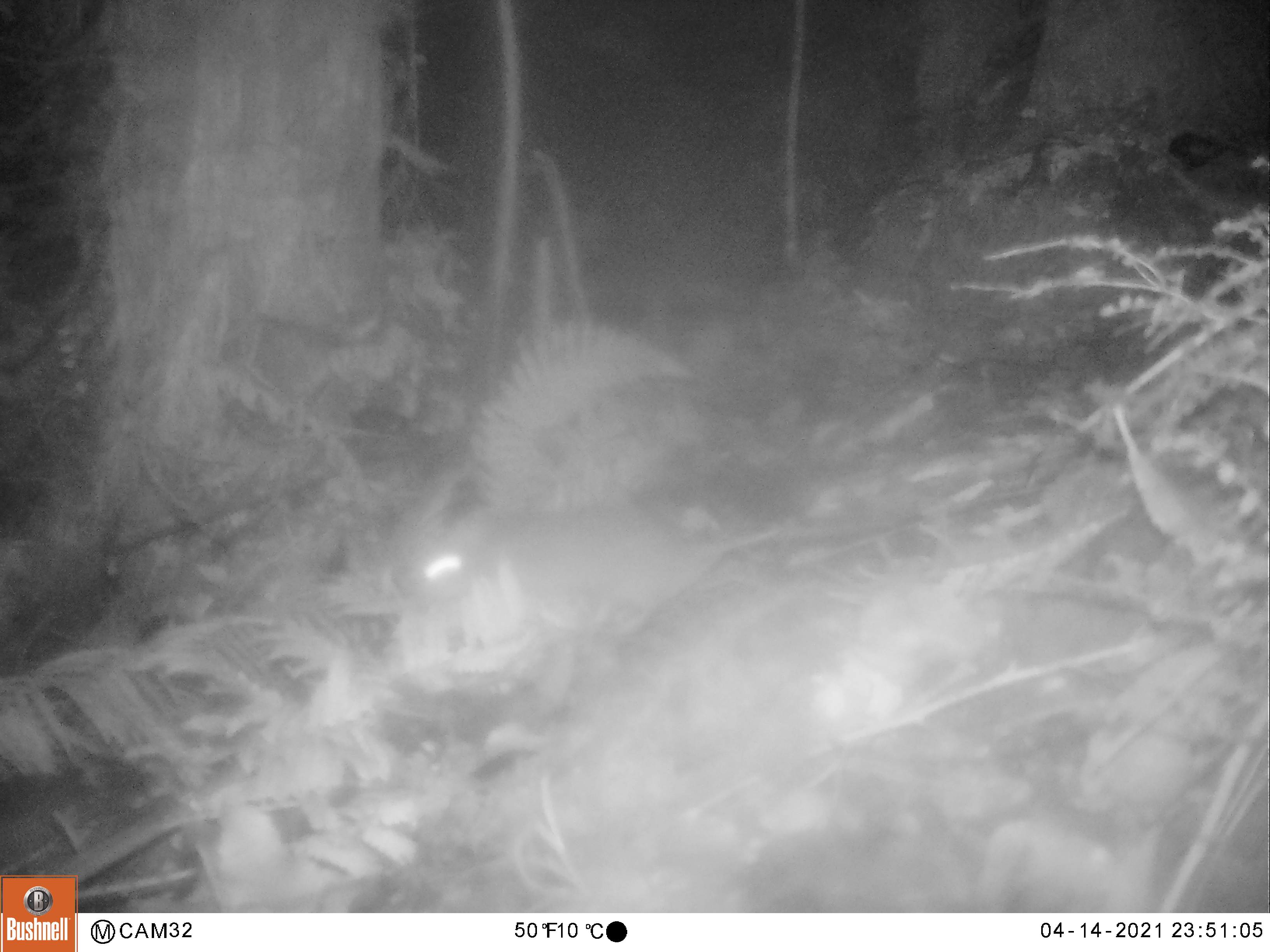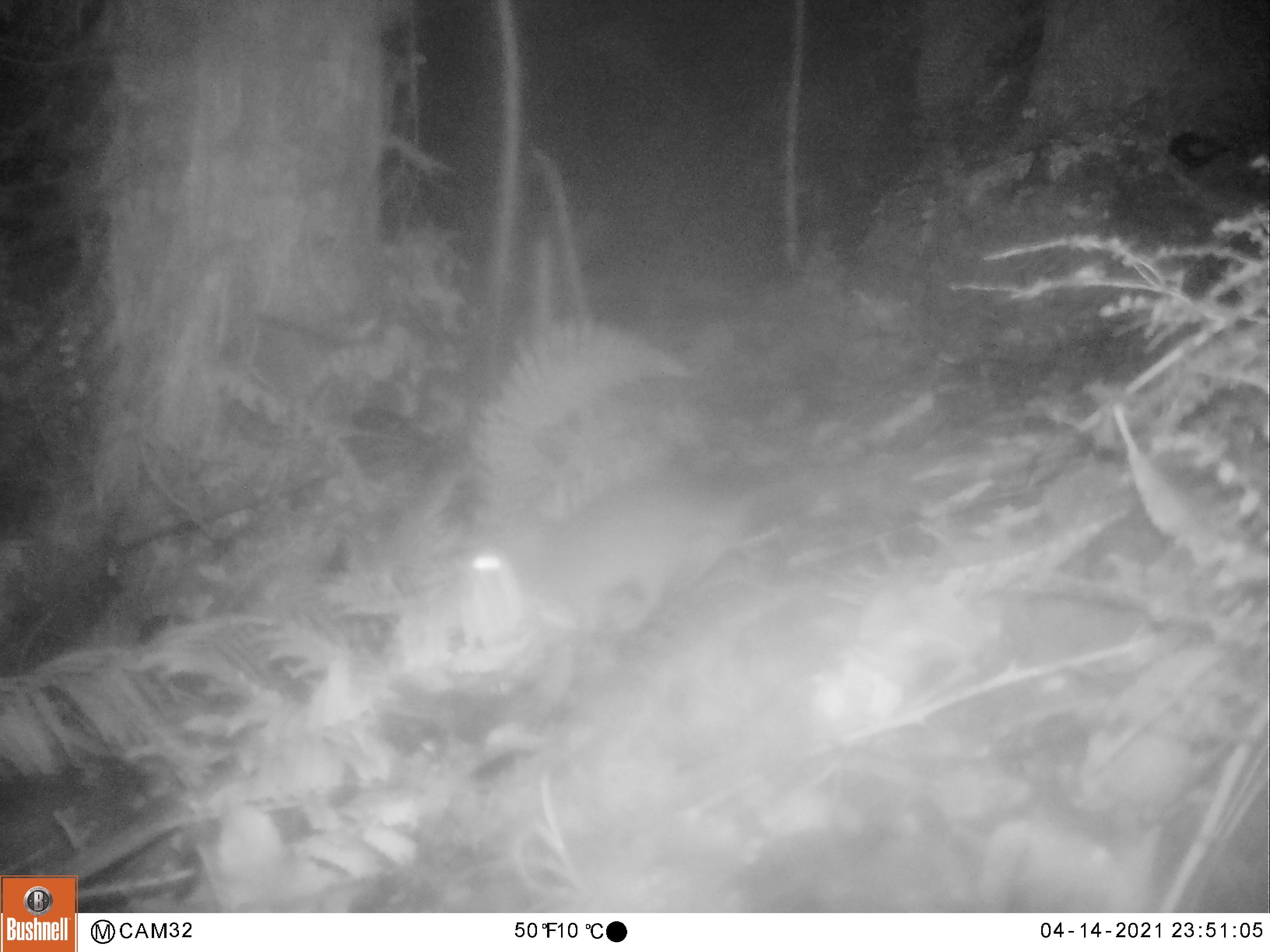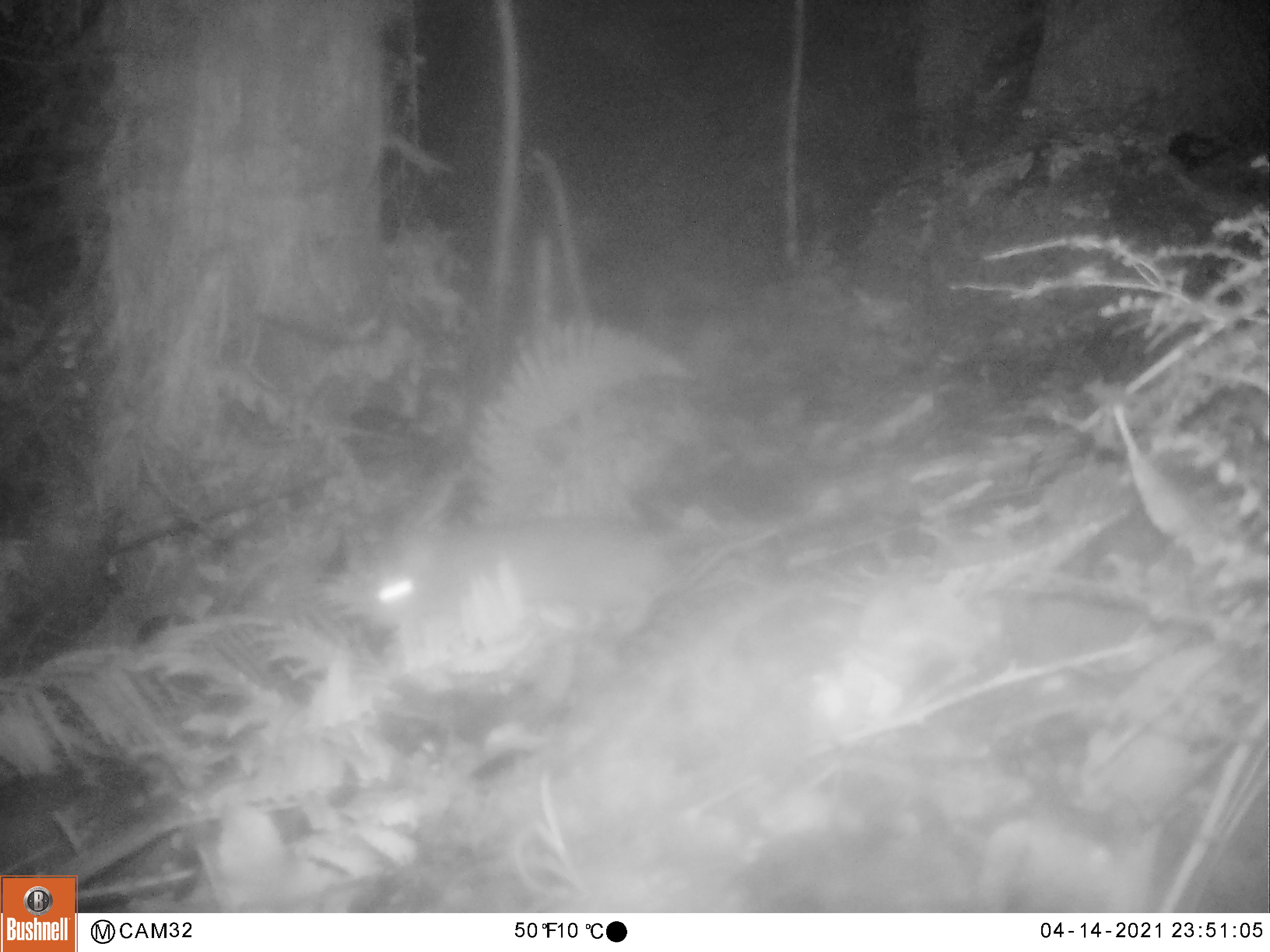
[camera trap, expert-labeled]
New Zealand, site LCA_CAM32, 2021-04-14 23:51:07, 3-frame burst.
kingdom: Animalia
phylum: Chordata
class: Mammalia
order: Rodentia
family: Muridae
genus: Rattus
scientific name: Rattus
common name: rat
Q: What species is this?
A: Rat (Rattus).